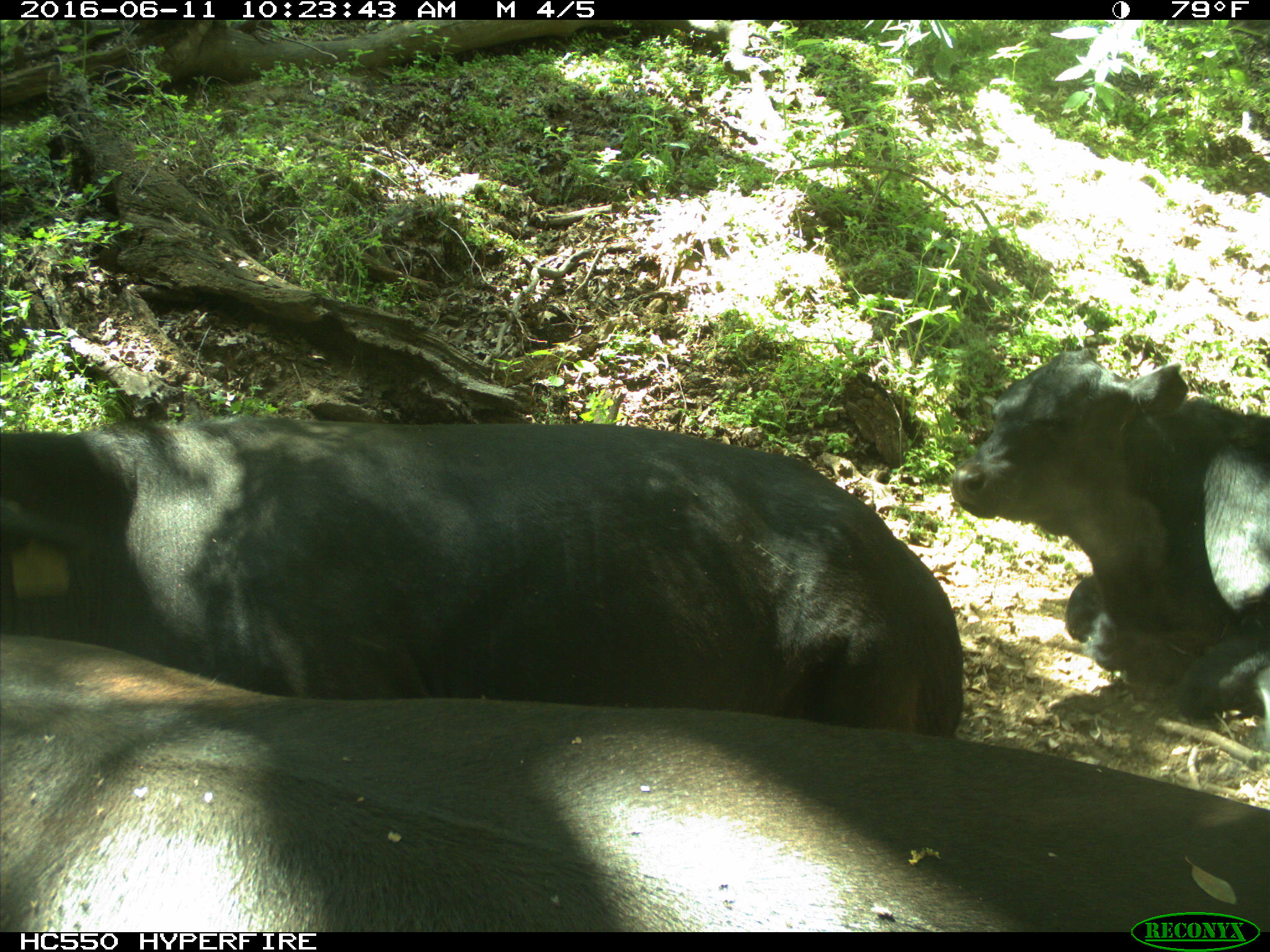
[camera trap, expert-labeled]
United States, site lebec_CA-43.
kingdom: Animalia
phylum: Chordata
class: Mammalia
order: Artiodactyla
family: Bovidae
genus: Bos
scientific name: Bos taurus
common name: domestic cow